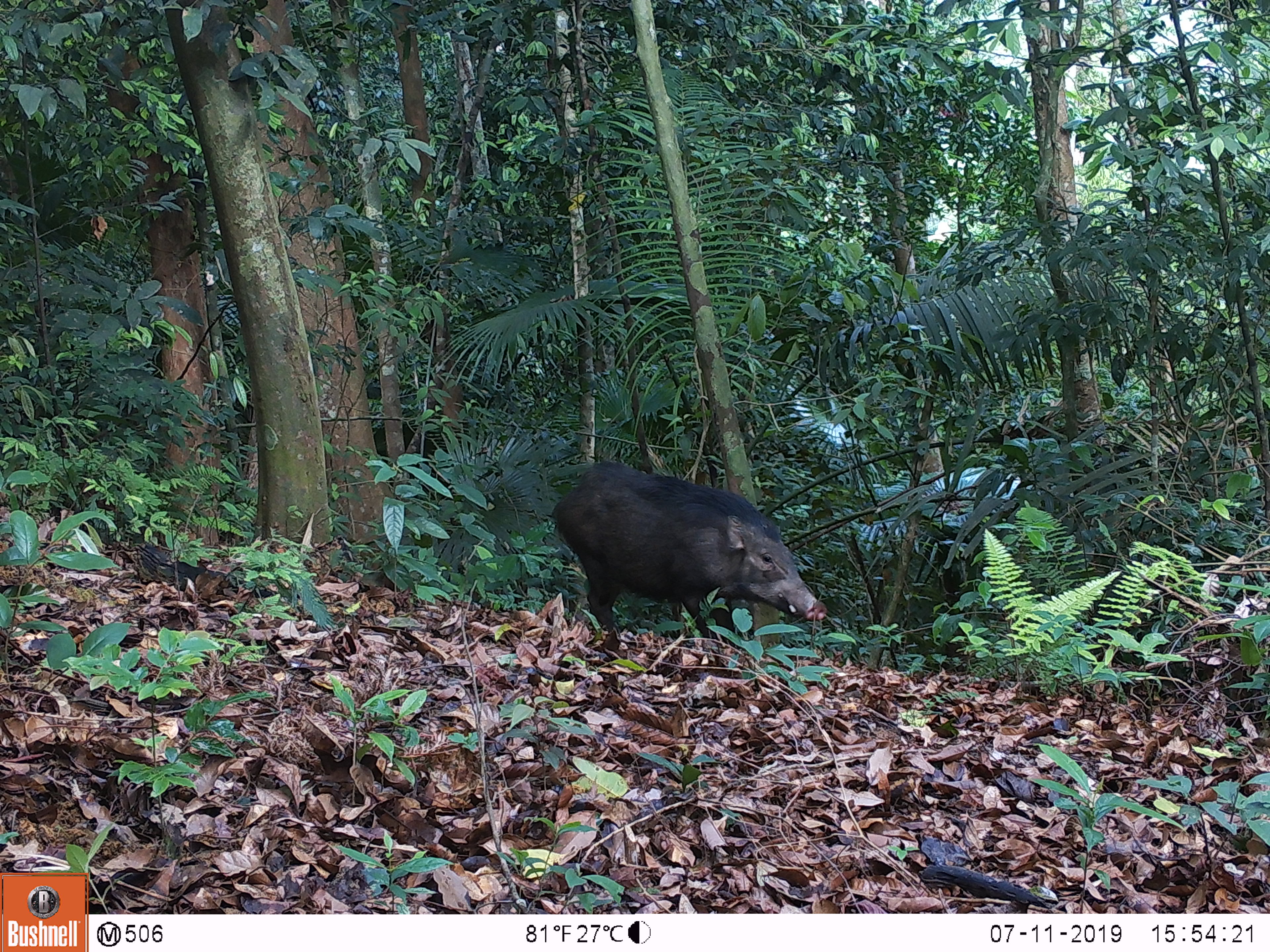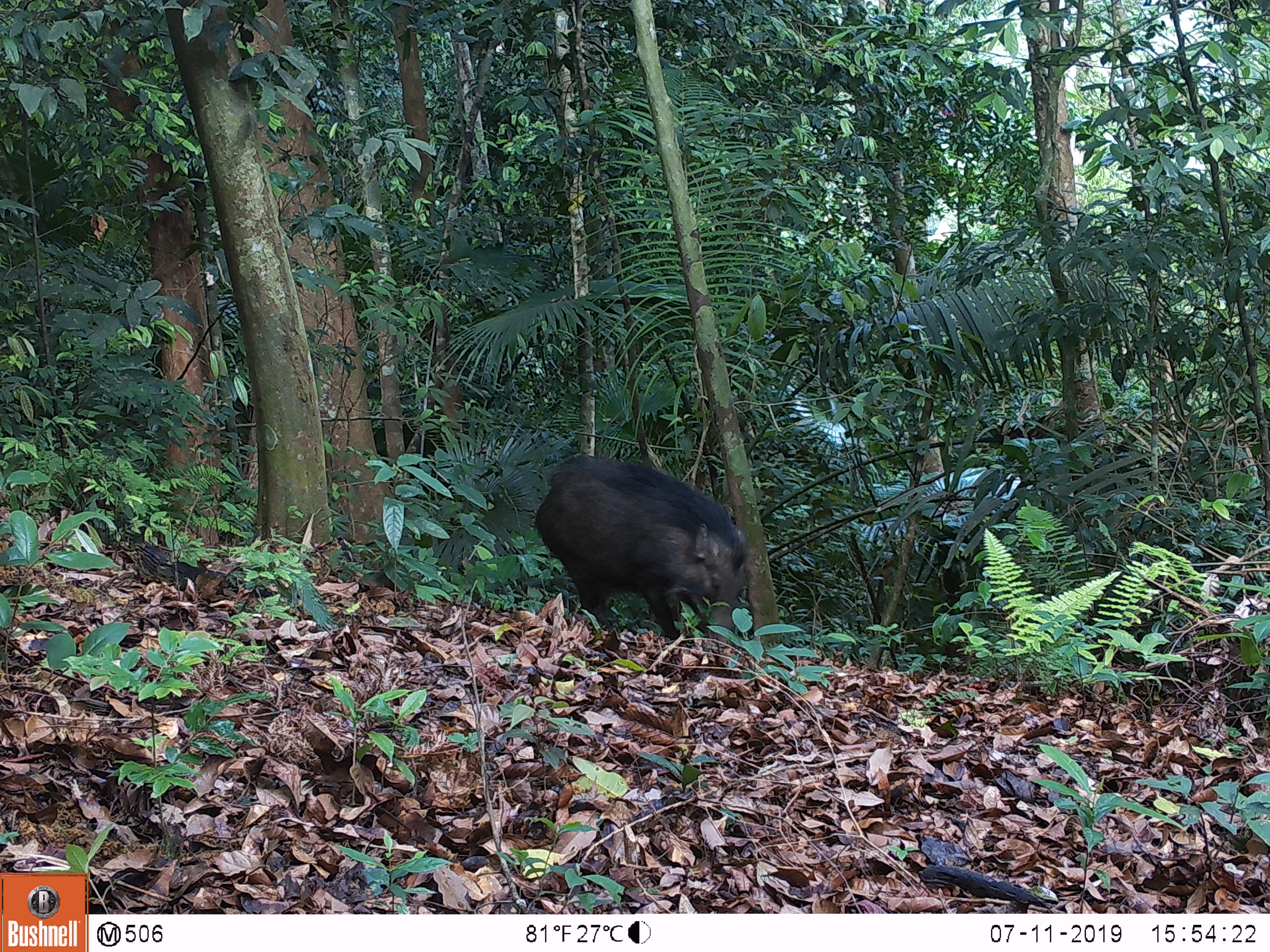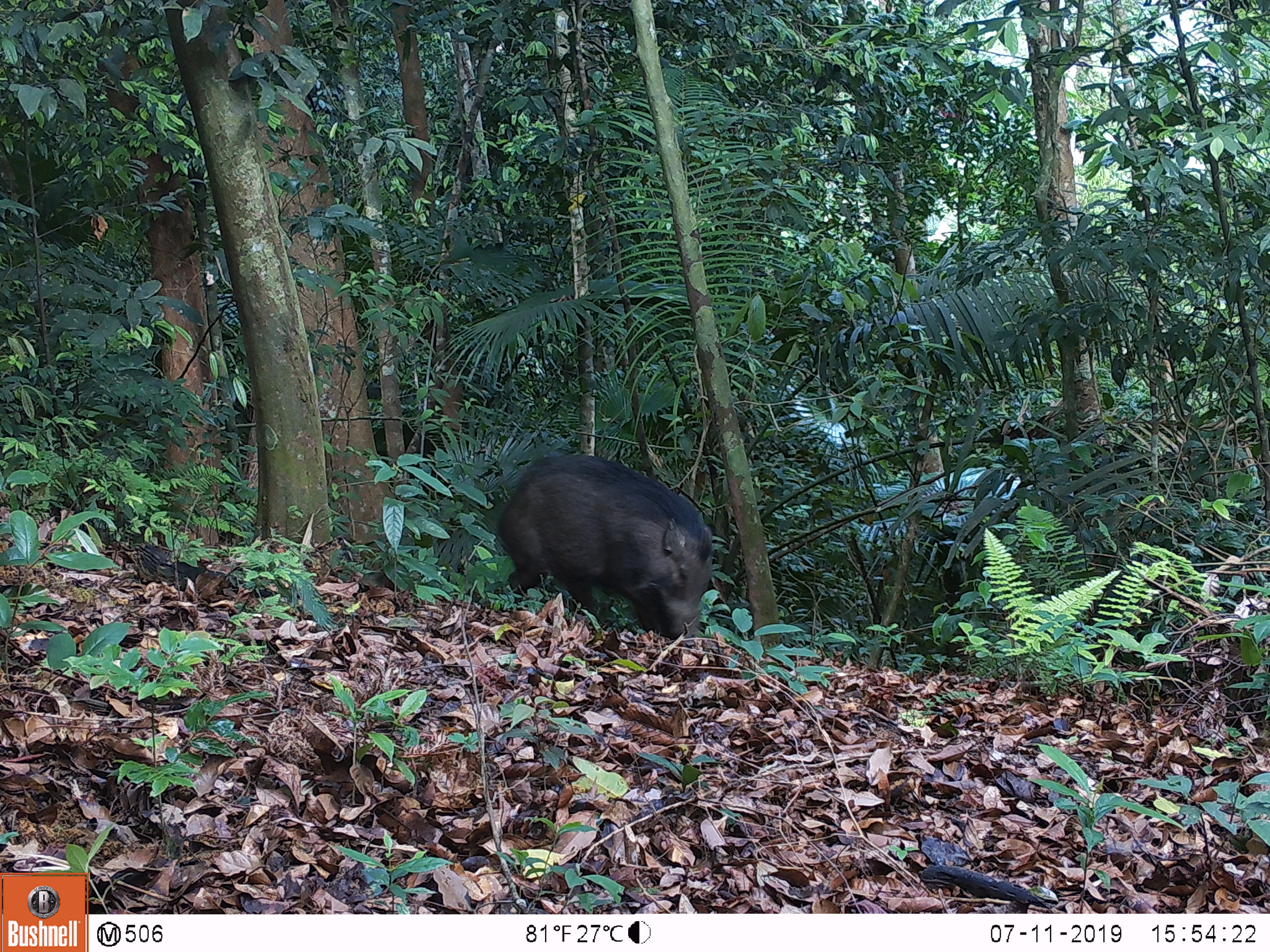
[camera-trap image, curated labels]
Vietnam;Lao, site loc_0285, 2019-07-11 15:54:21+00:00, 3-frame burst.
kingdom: Animalia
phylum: Chordata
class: Mammalia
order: Artiodactyla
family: Suidae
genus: Sus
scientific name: Sus scrofa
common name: eurasian wild pig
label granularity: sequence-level